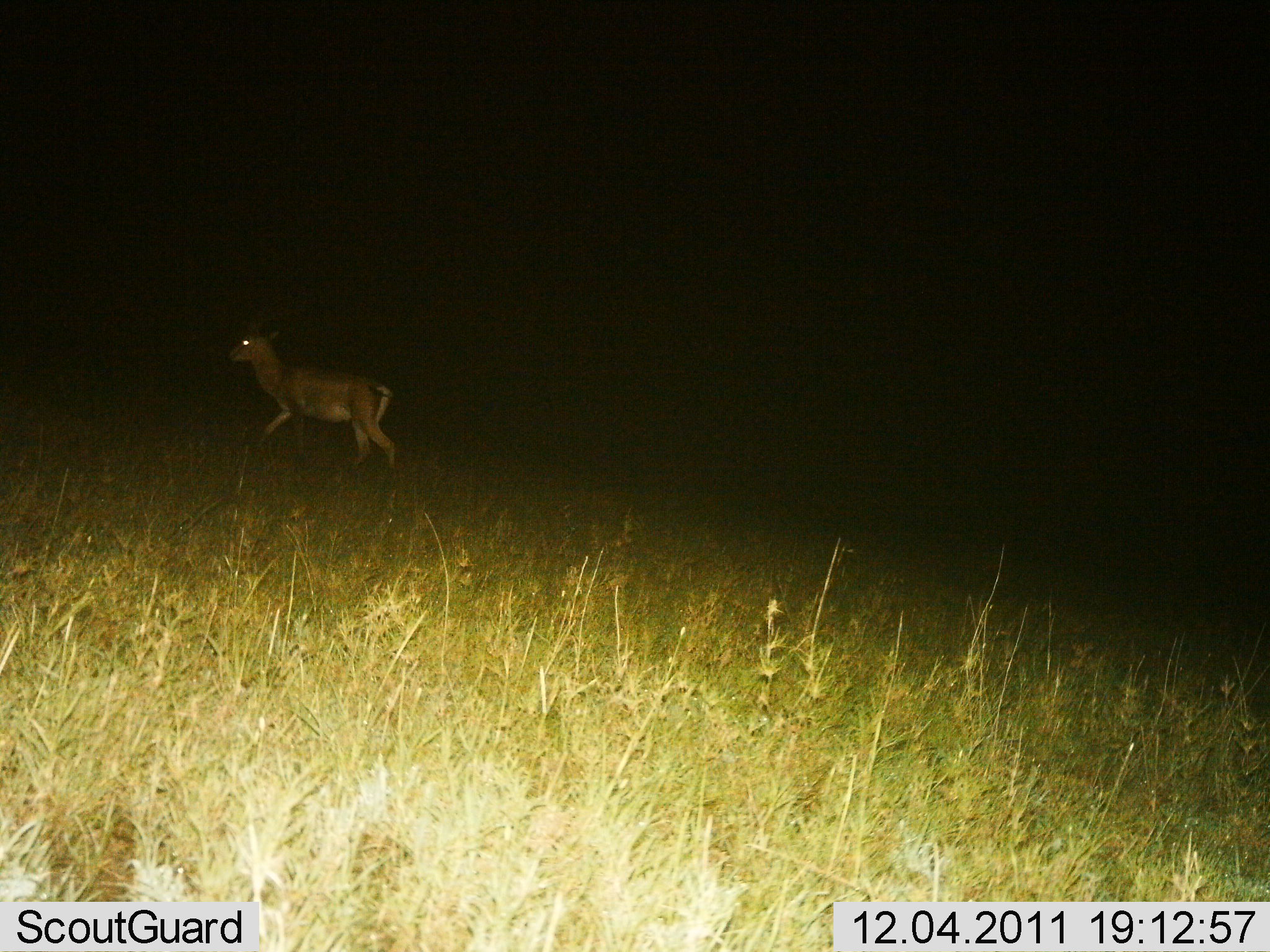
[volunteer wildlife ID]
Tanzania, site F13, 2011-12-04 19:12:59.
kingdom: Animalia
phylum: Chordata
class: Mammalia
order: Artiodactyla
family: Bovidae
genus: Nanger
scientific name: Nanger granti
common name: grant's gazelle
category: gazellegrants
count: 1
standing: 14%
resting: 0%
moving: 86%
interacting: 0%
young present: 0%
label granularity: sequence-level